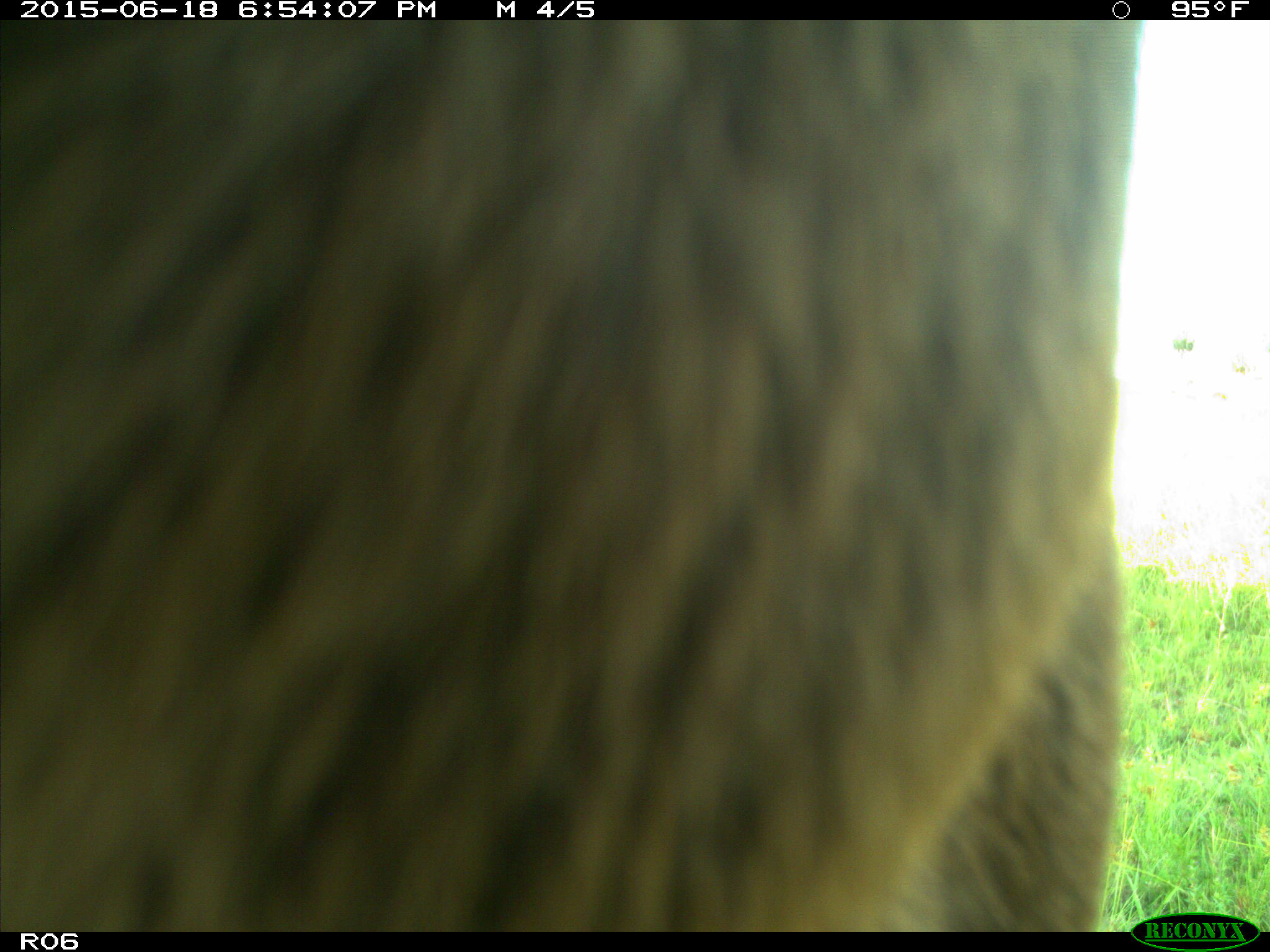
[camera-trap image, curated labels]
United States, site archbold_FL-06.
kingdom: Animalia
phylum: Chordata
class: Mammalia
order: Artiodactyla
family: Bovidae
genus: Bos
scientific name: Bos taurus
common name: domestic cow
Bos taurus (domestic cow).